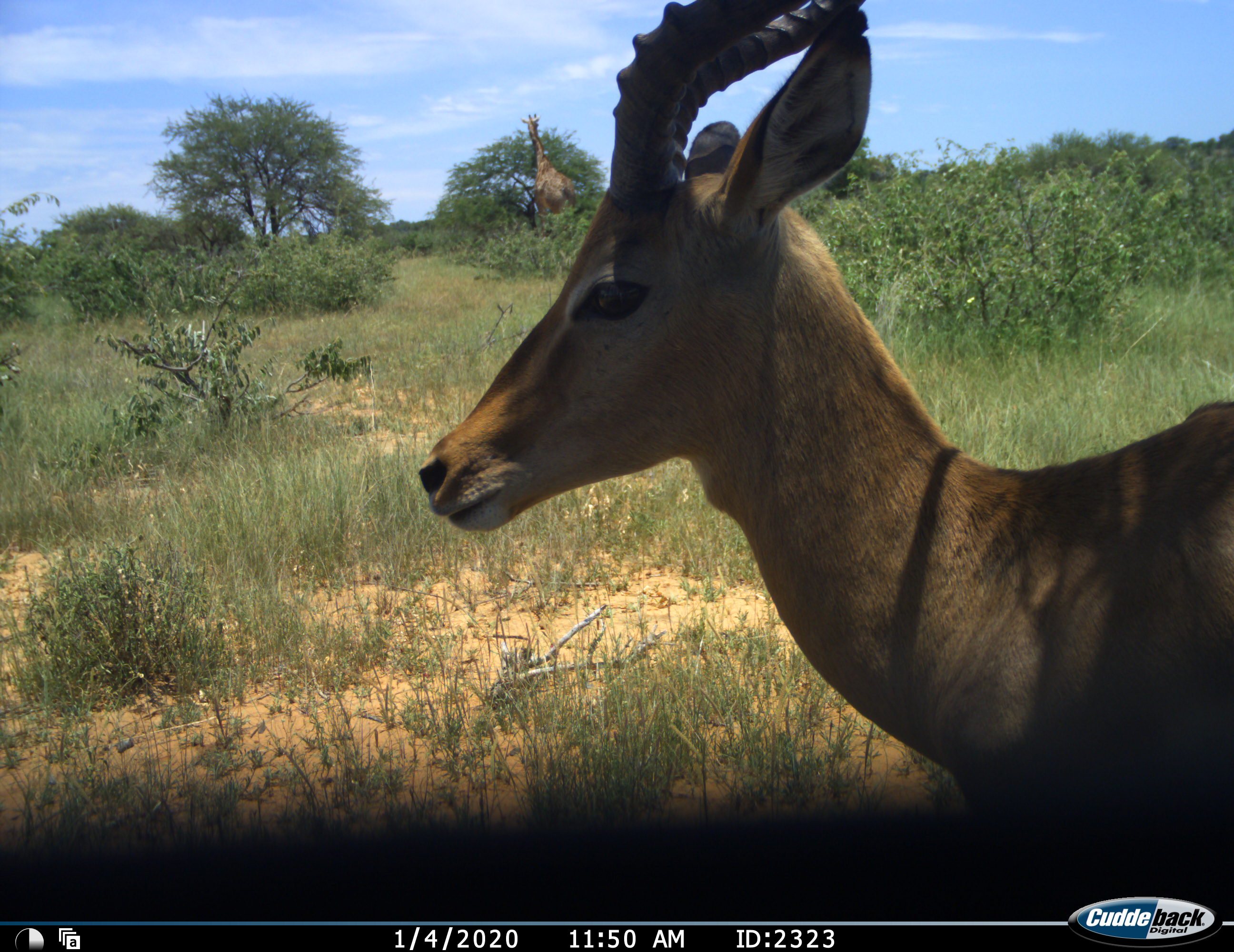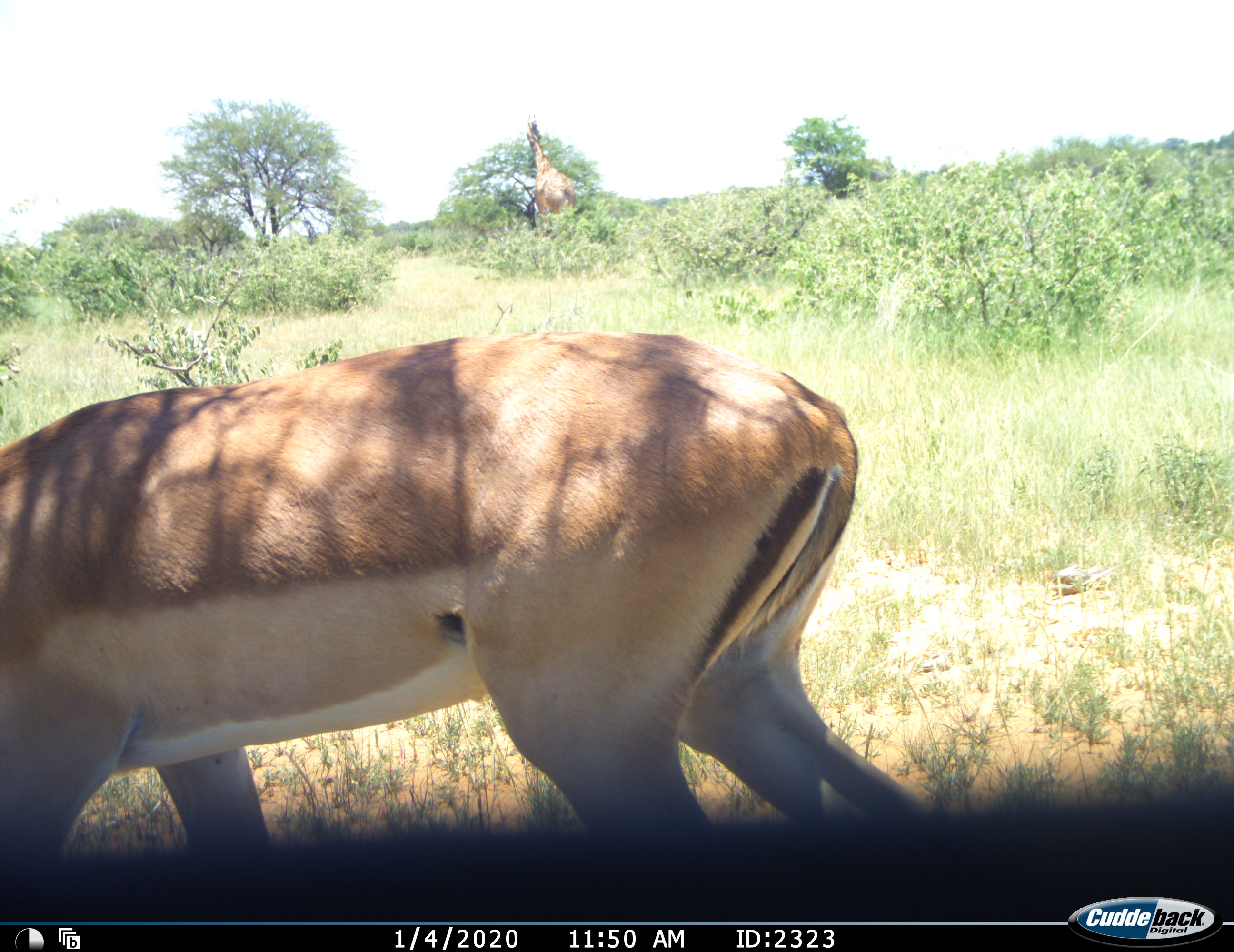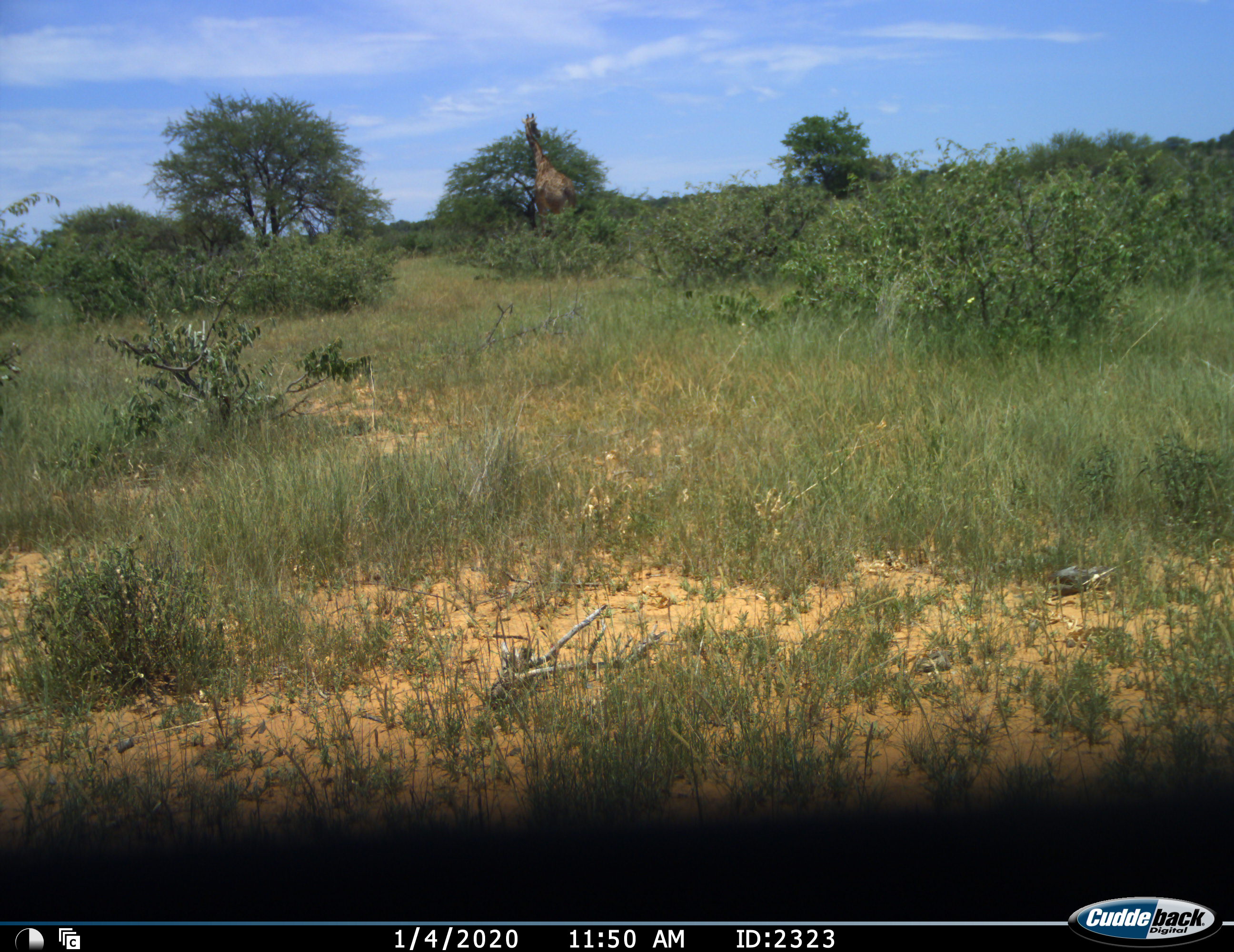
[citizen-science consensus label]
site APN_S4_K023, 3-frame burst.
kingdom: Animalia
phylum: Chordata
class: Mammalia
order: Artiodactyla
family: Giraffidae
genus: Giraffa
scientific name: Giraffa camelopardalis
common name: giraffe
Giraffe (Giraffa camelopardalis), count 1. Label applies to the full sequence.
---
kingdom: Animalia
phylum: Chordata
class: Mammalia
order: Artiodactyla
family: Bovidae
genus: Aepyceros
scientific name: Aepyceros melampus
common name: impala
Impala (Aepyceros melampus), count 1. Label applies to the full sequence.